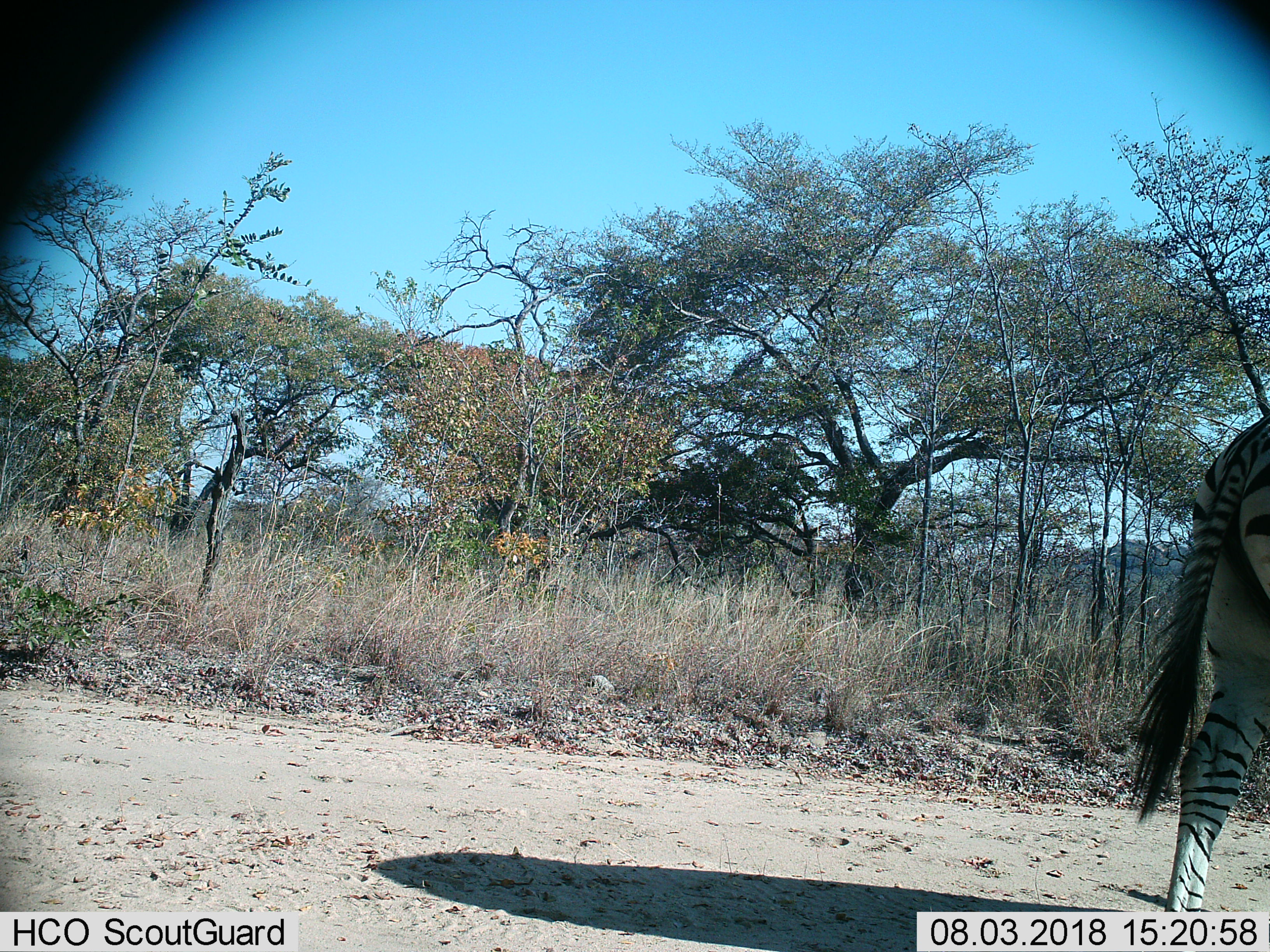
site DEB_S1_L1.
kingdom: Animalia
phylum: Chordata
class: Mammalia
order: Perissodactyla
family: Equidae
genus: Equus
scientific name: Equus quagga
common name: plains zebra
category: zebraplains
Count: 1.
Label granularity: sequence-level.